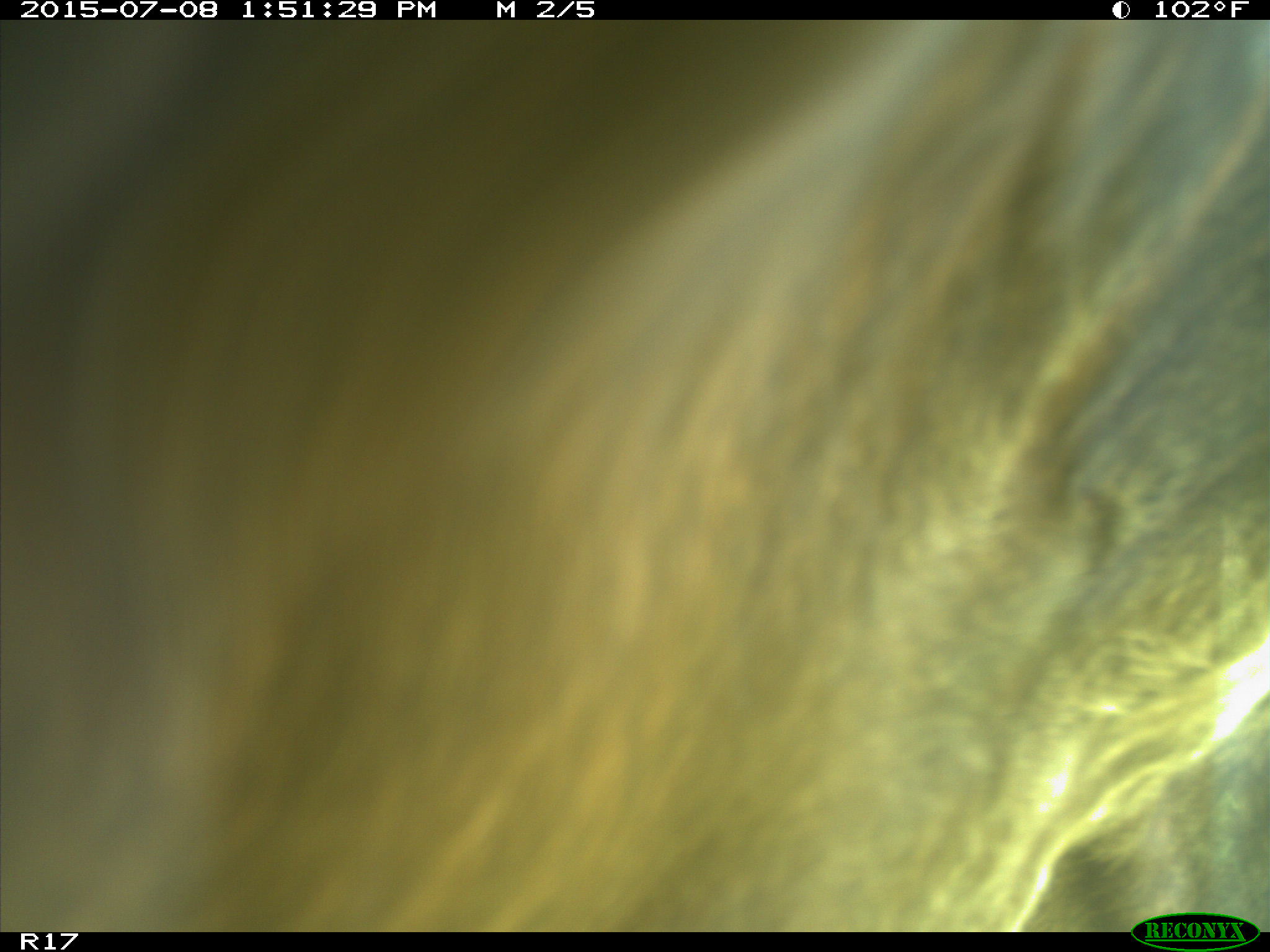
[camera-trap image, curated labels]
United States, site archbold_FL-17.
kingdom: Animalia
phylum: Chordata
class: Mammalia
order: Artiodactyla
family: Bovidae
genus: Bos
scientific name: Bos taurus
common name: domestic cow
Bos taurus (domestic cow).